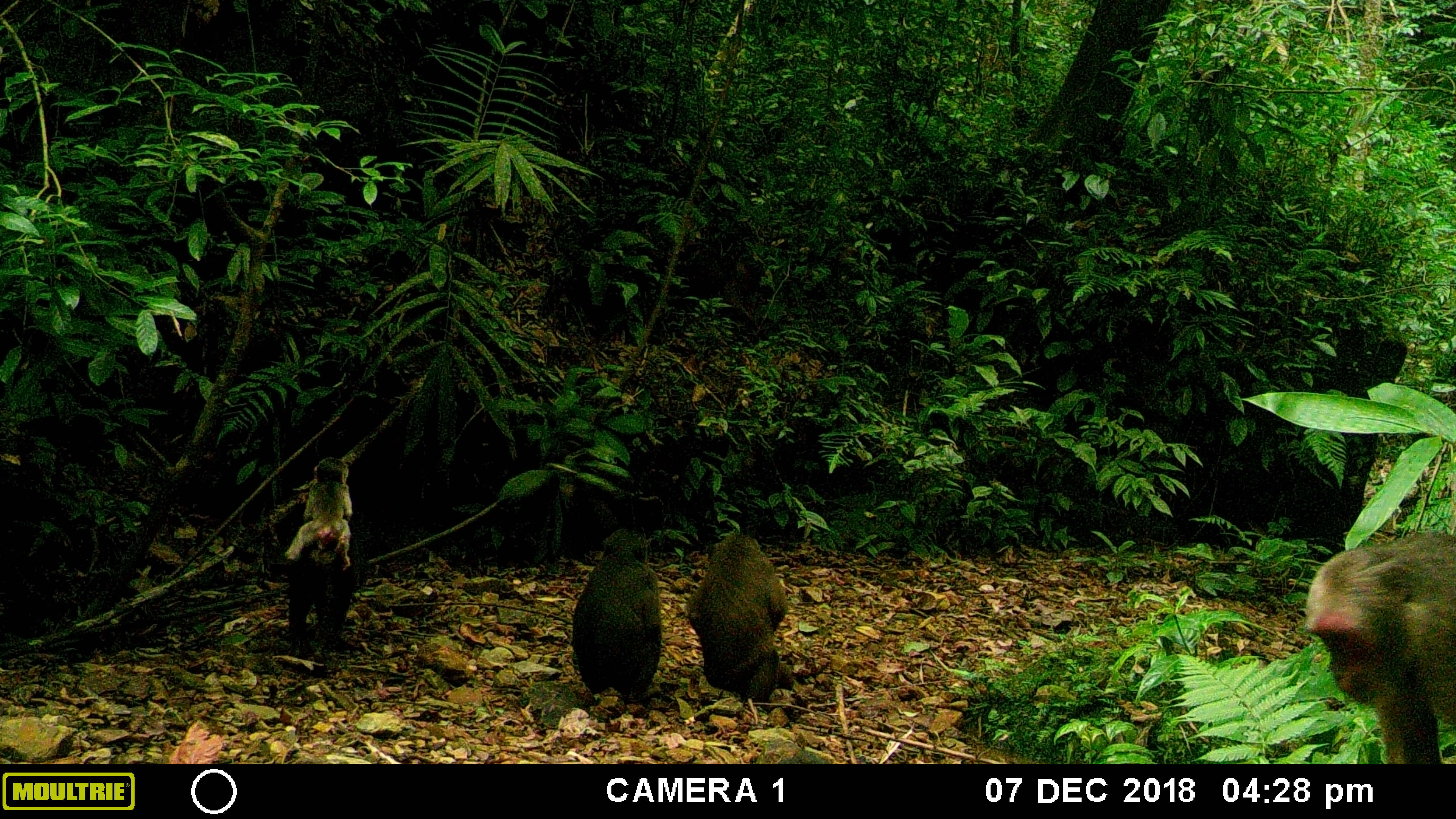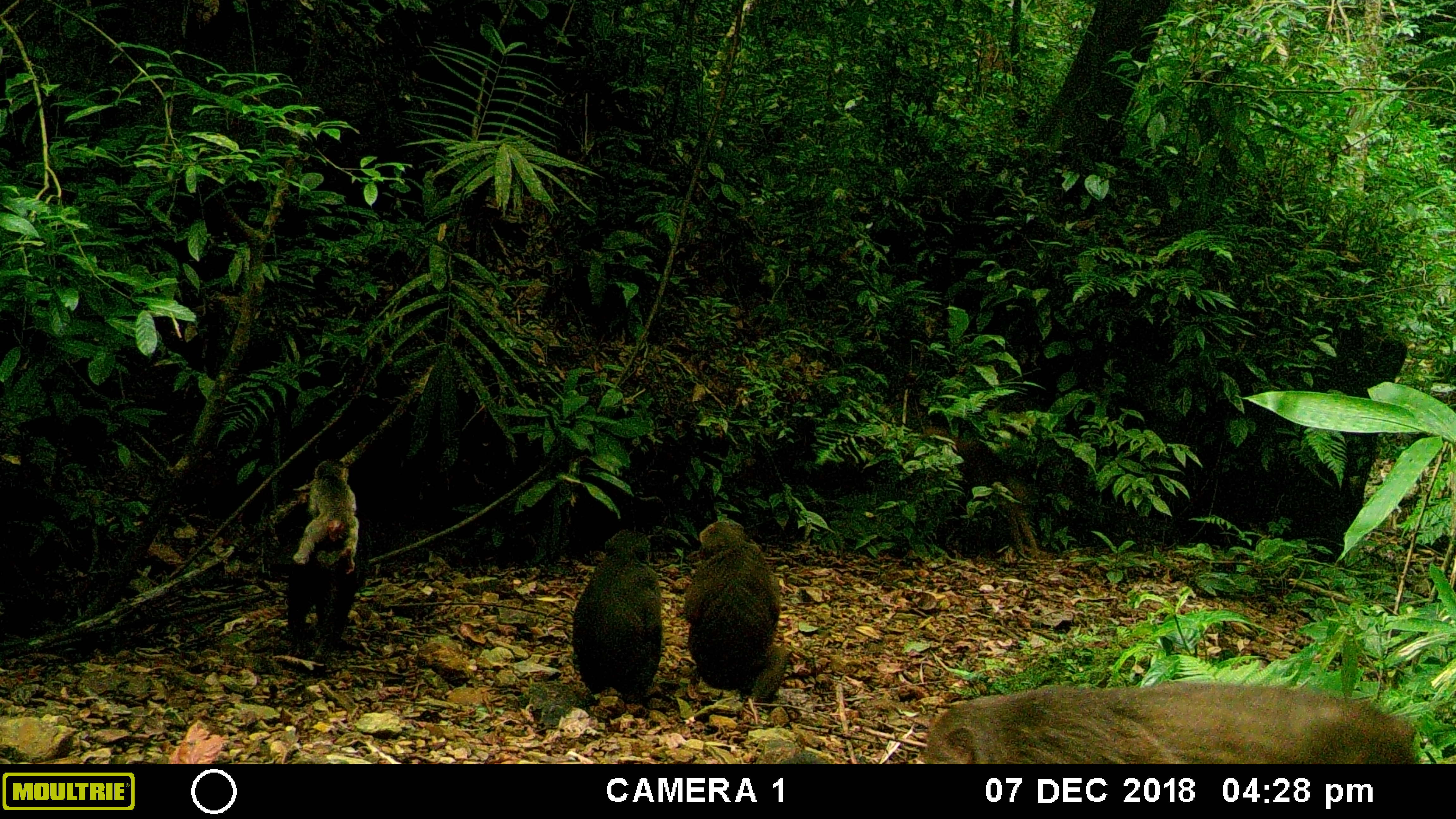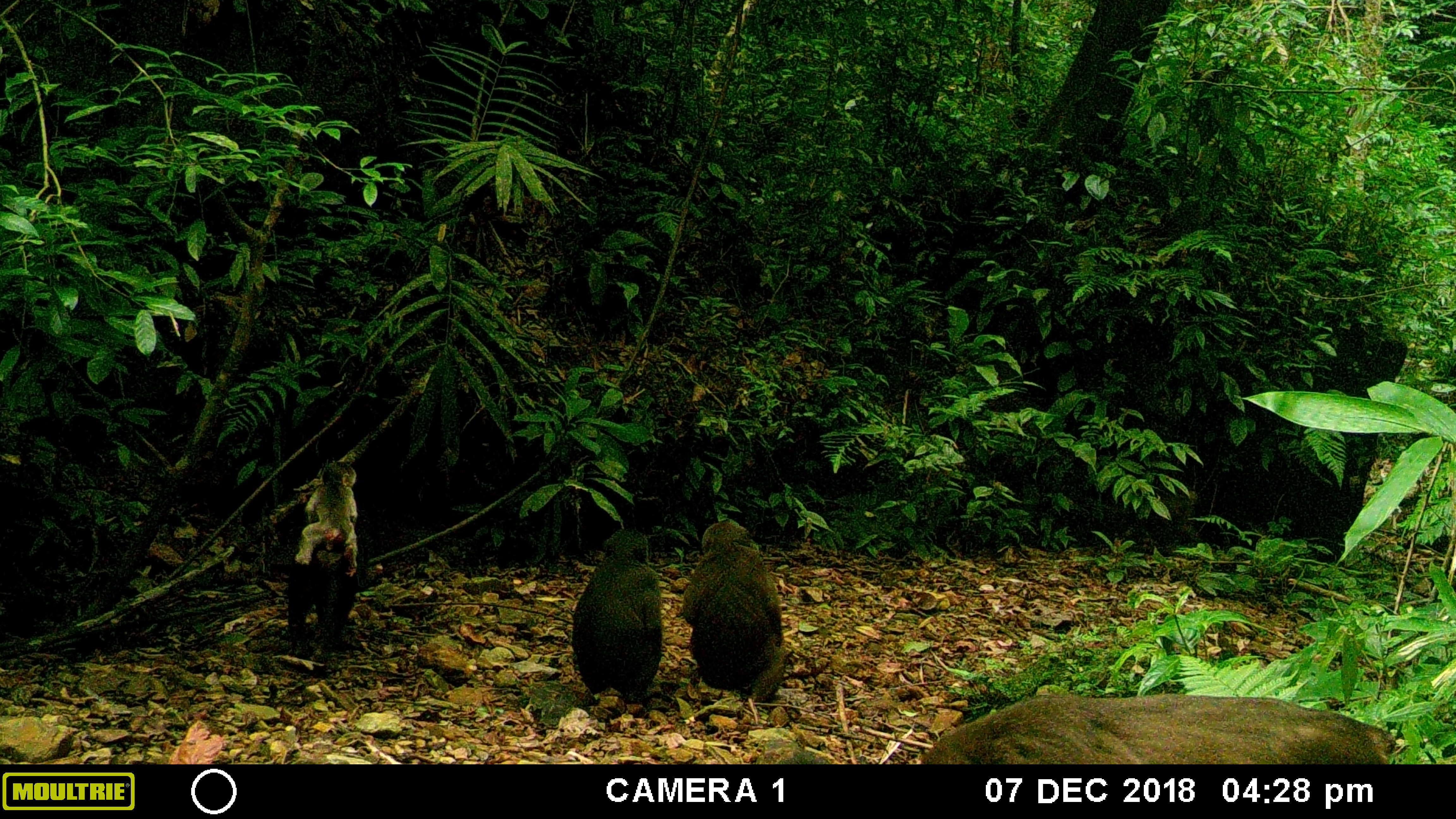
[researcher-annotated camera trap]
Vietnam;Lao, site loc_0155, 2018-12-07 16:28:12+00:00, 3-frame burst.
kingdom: Animalia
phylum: Chordata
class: Mammalia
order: Primates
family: Cercopithecidae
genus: Macaca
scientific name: Macaca arctoides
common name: stump-tailed macaque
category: stump tailed macaque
Stump tailed macaque (stump-tailed macaque) (Macaca arctoides). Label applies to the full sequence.